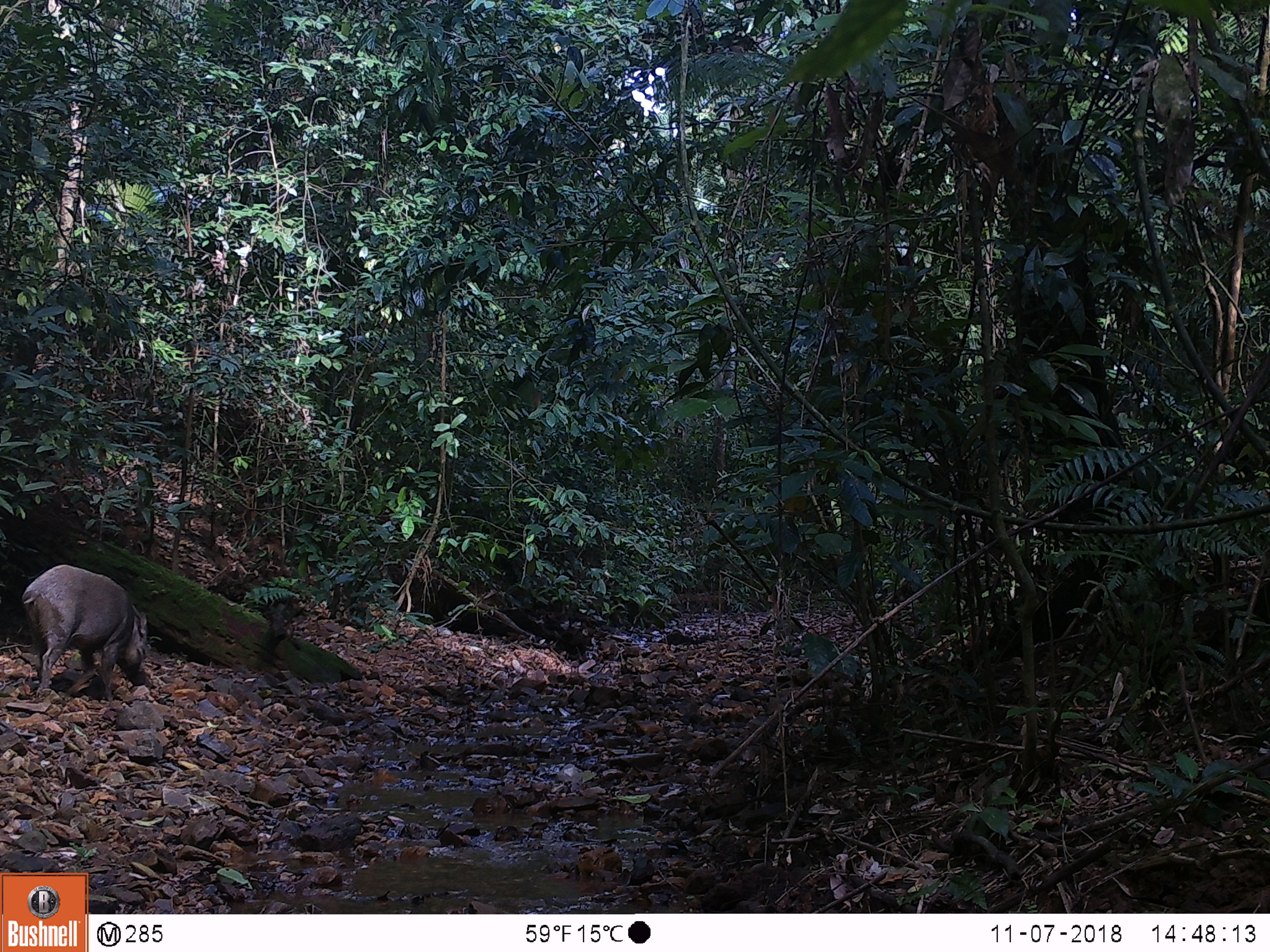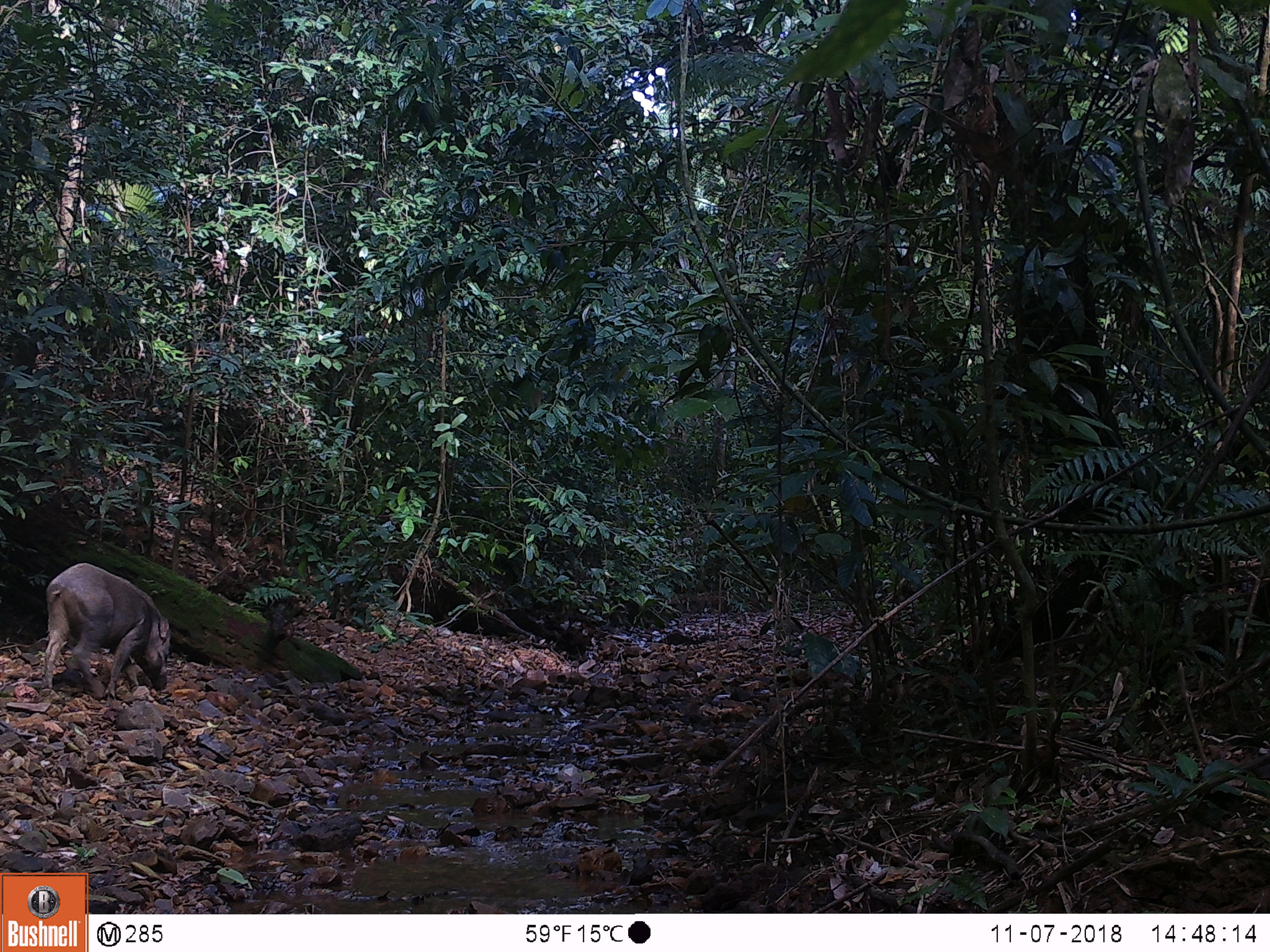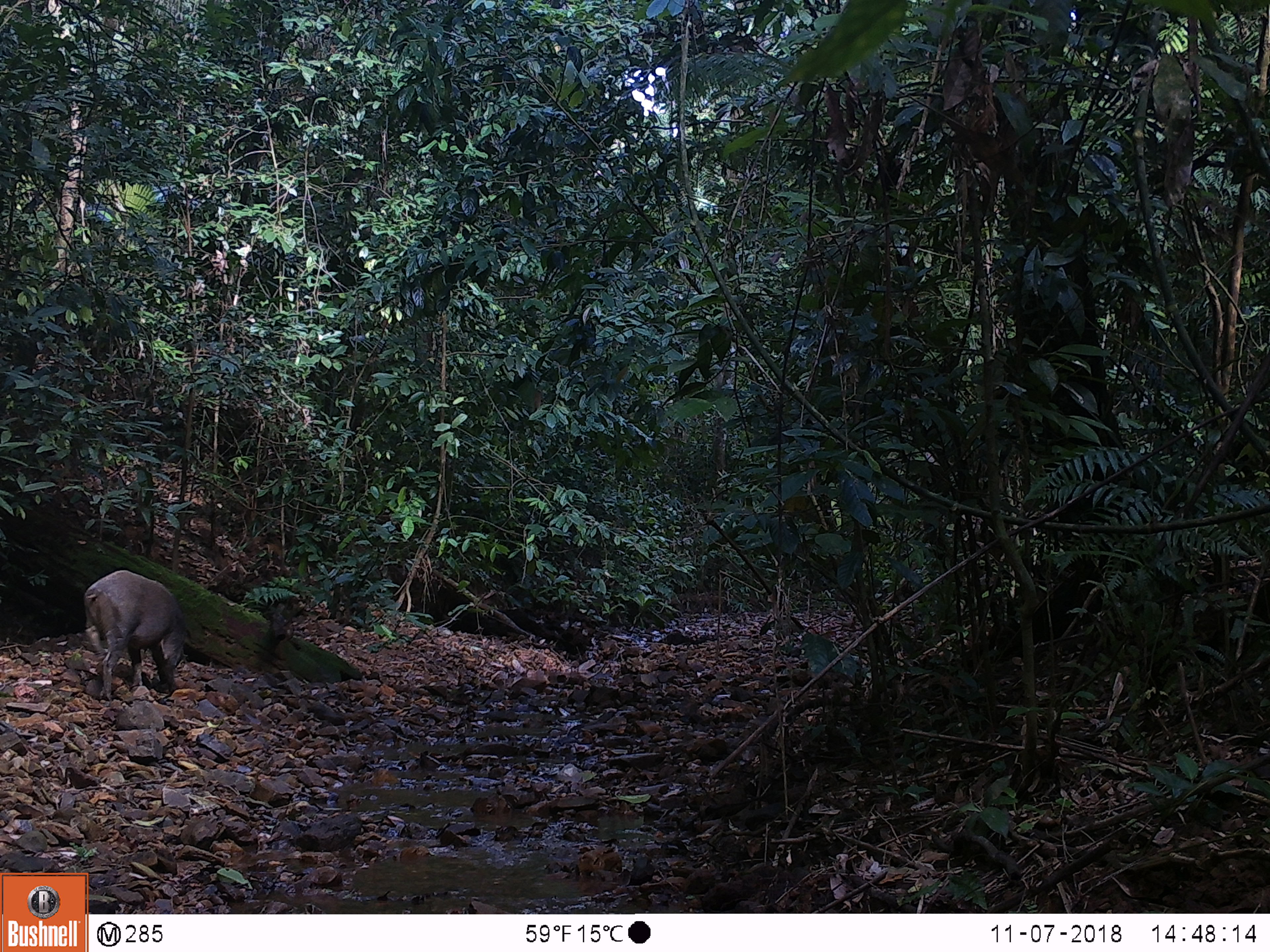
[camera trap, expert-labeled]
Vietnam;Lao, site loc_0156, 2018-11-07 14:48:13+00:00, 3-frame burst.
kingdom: Animalia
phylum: Chordata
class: Mammalia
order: Artiodactyla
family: Suidae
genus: Sus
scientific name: Sus scrofa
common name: eurasian wild pig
Eurasian wild pig (Sus scrofa). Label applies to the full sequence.